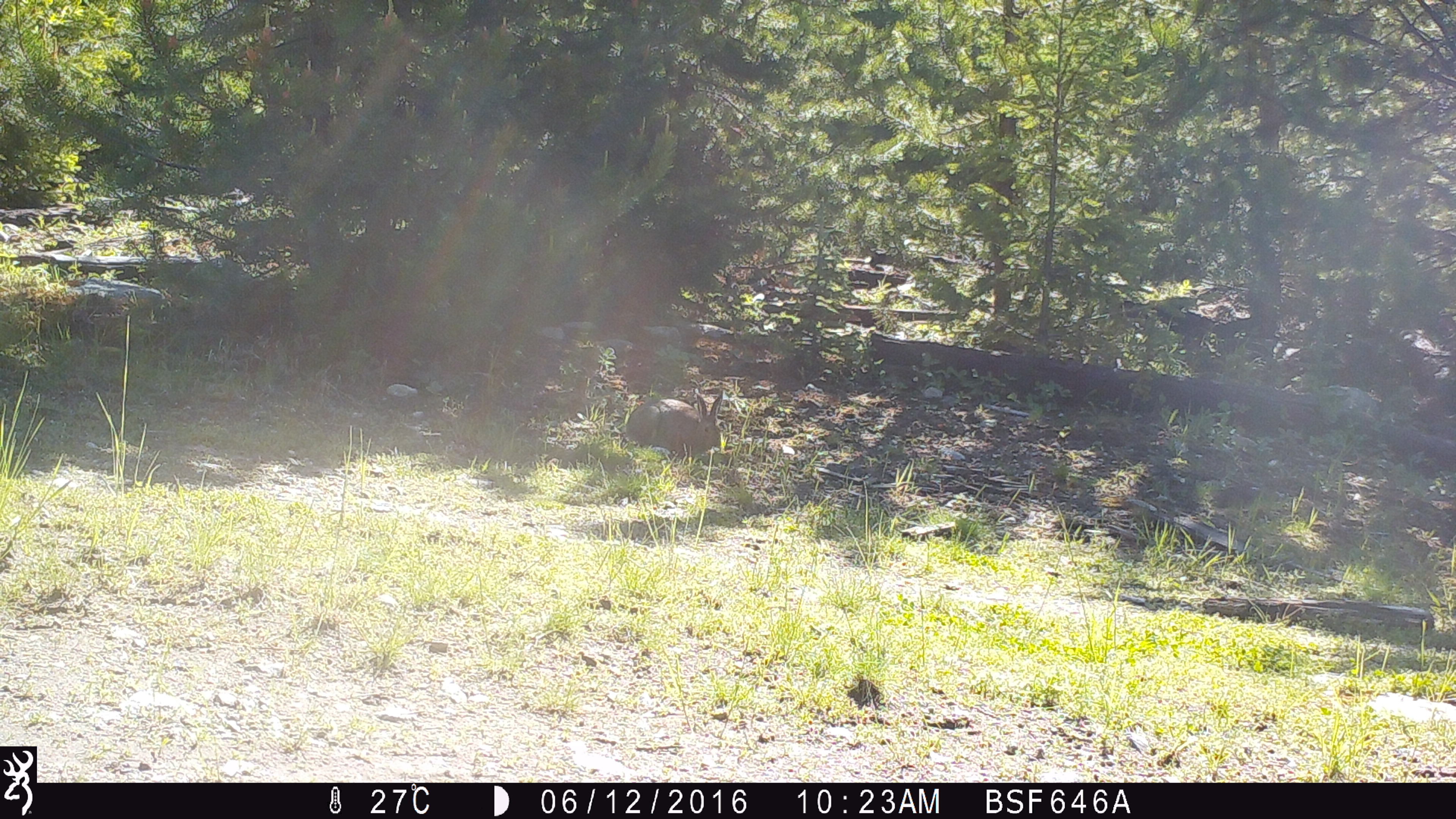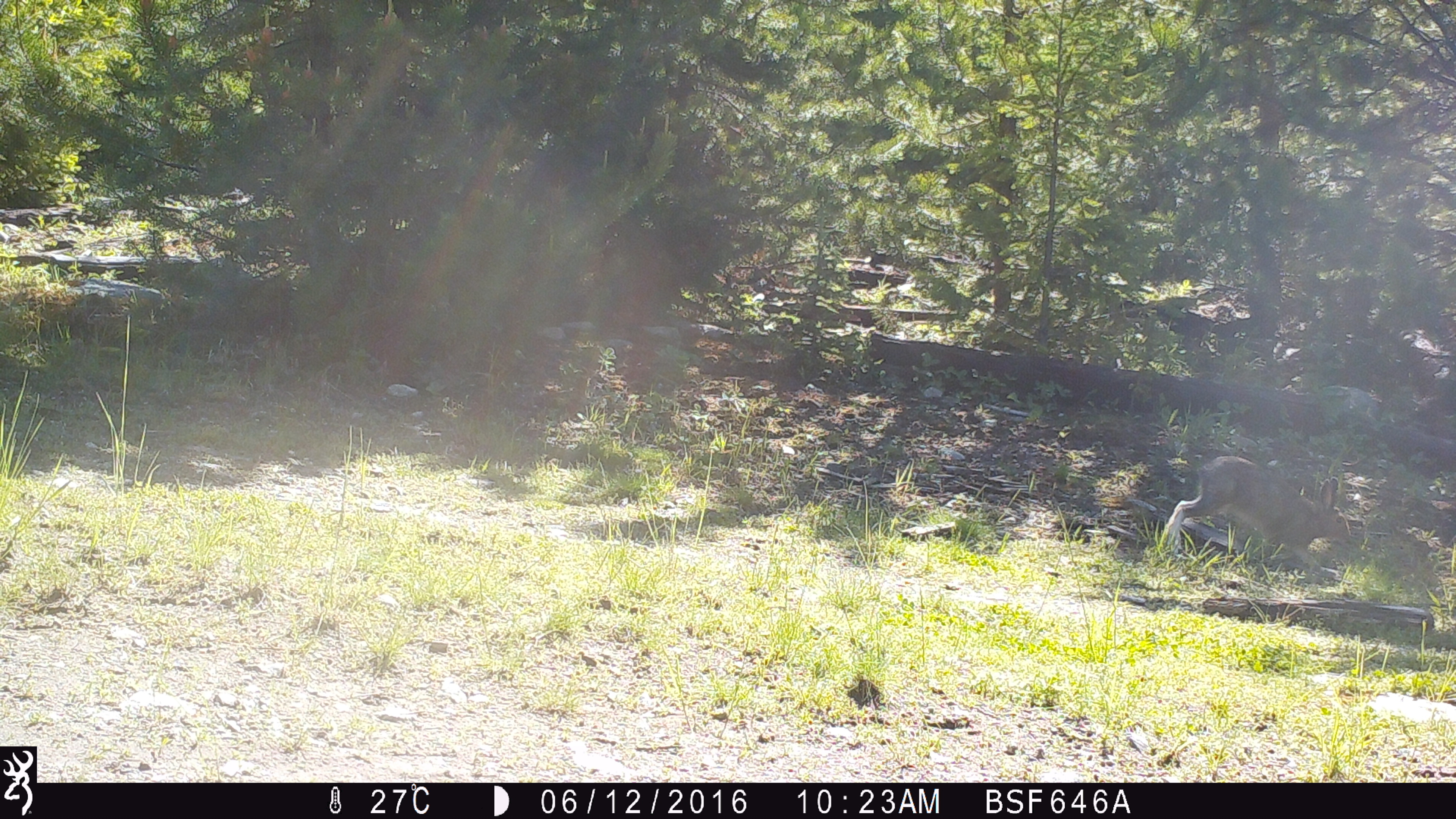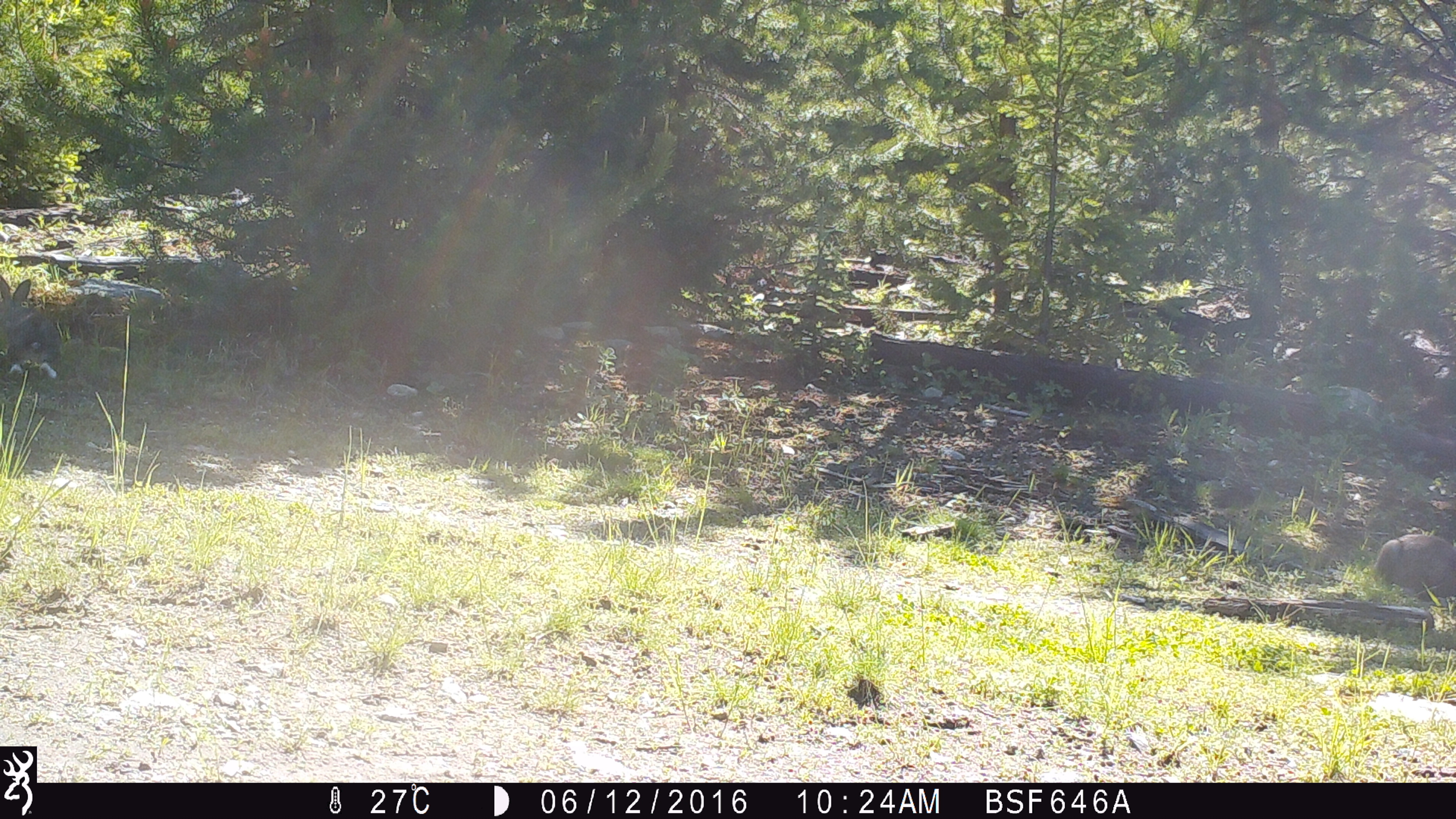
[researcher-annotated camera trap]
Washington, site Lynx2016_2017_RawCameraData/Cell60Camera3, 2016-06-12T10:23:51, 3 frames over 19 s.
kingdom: Animalia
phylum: Chordata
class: Mammalia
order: Lagomorpha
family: Leporidae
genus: Lepus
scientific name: Lepus americanus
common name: snowshoe hare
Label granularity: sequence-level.